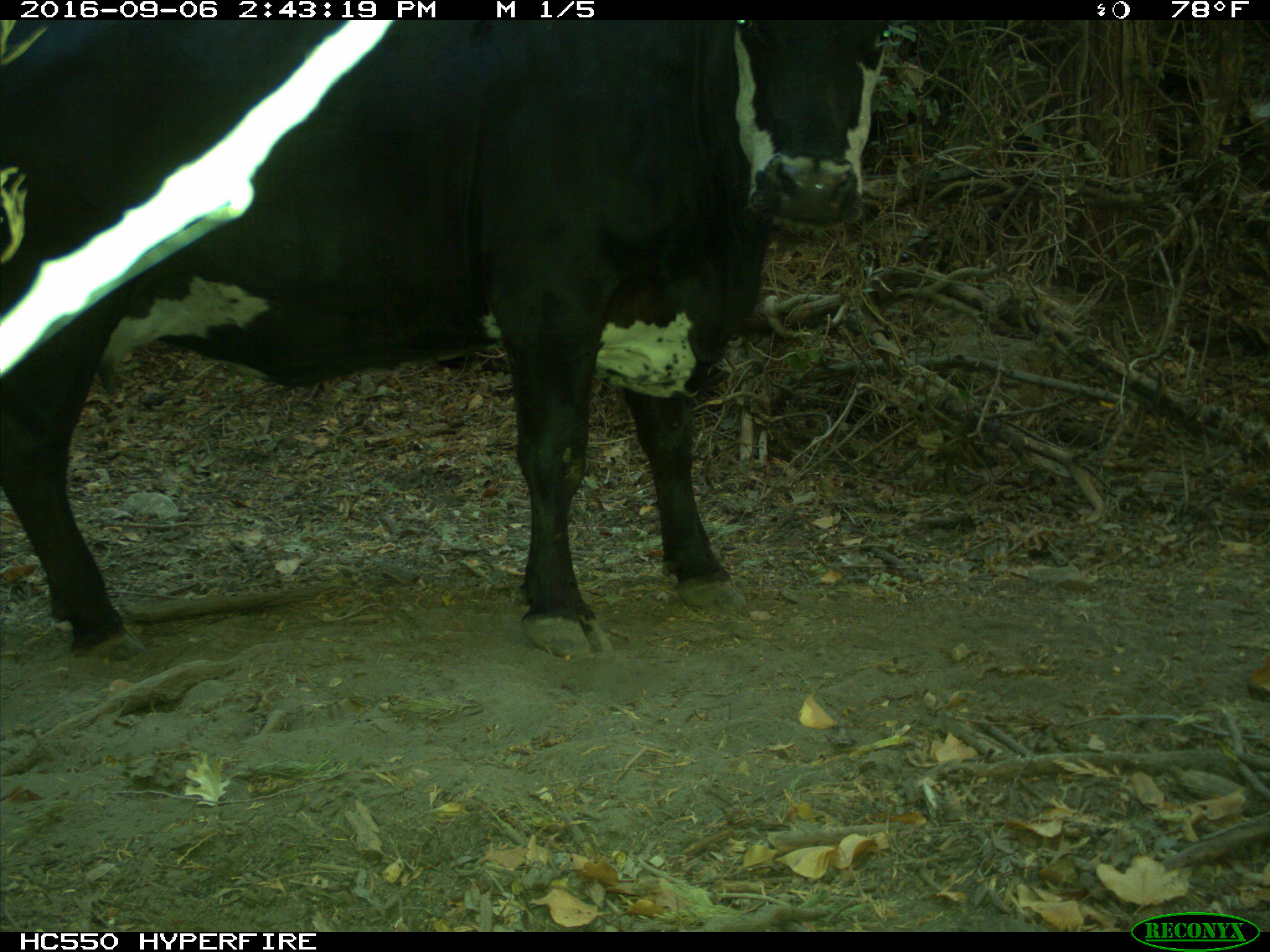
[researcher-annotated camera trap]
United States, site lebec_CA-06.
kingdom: Animalia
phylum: Chordata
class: Mammalia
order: Artiodactyla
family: Bovidae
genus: Bos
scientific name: Bos taurus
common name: domestic cow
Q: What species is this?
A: Bos taurus (domestic cow).